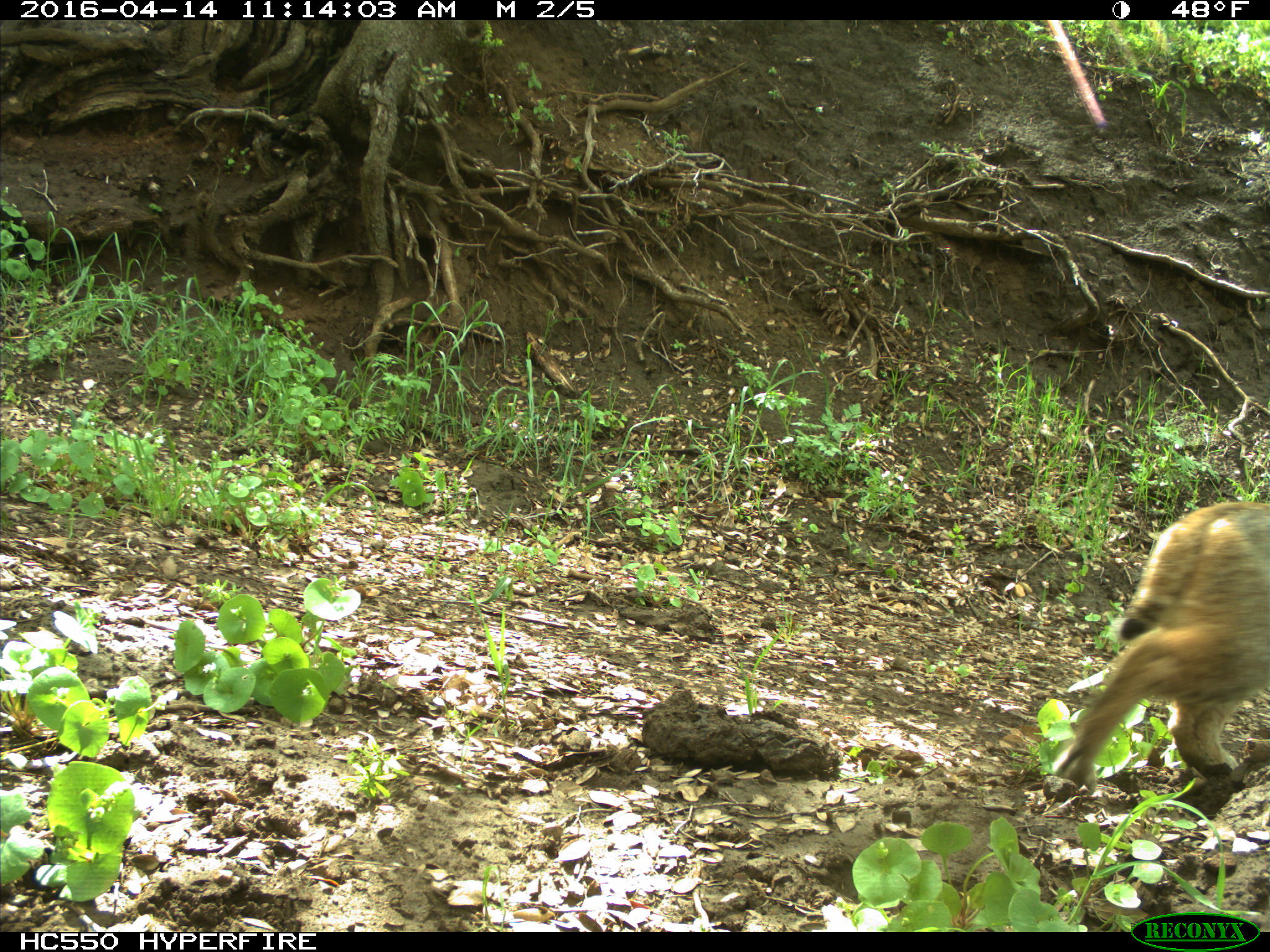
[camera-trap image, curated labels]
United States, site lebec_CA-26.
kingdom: Animalia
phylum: Chordata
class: Mammalia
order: Carnivora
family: Felidae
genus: Lynx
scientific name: Lynx rufus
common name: bobcat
Lynx rufus (bobcat).